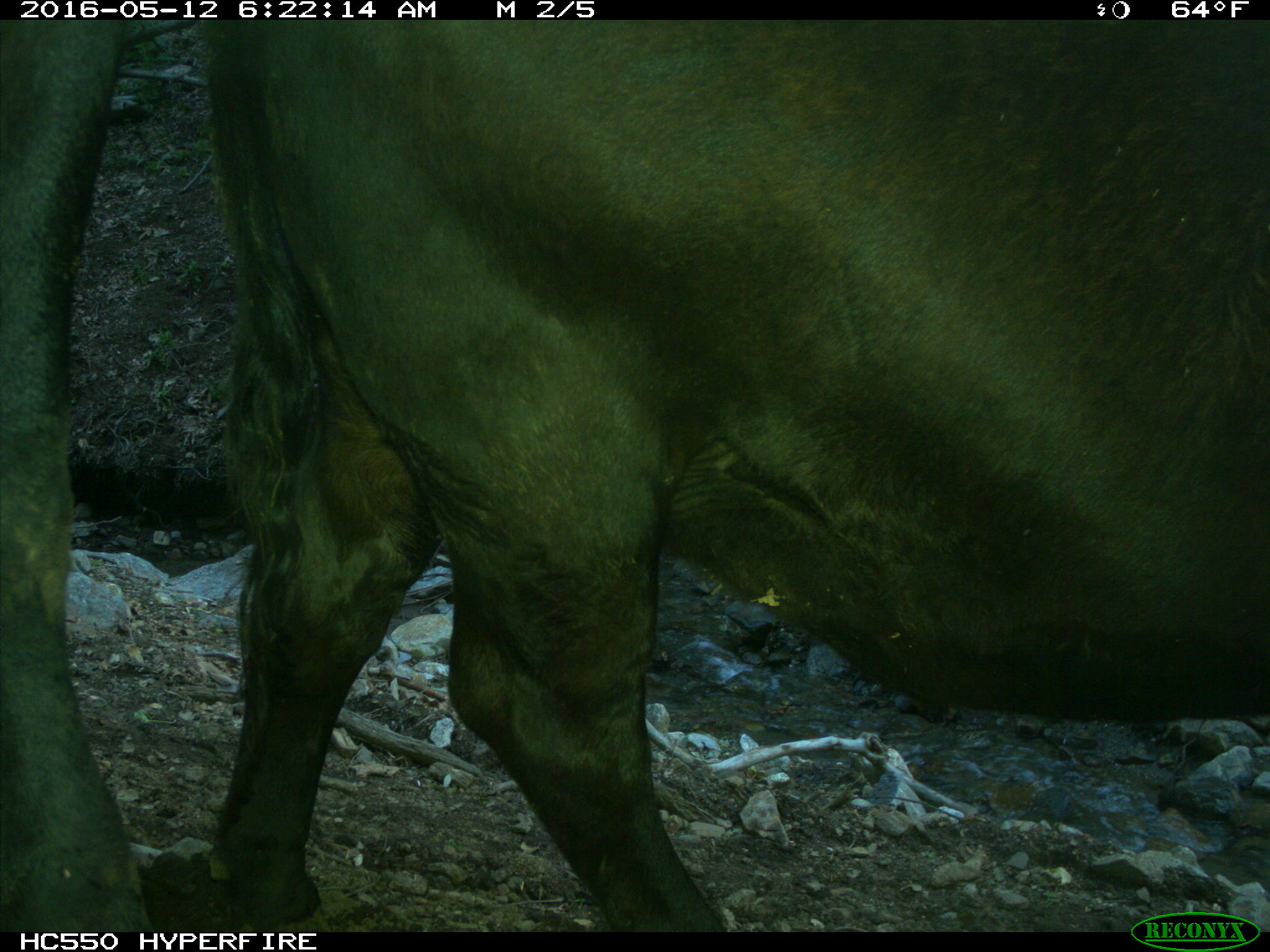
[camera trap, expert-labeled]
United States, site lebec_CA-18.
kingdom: Animalia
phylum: Chordata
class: Mammalia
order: Artiodactyla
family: Bovidae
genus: Bos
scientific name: Bos taurus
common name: domestic cow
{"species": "Bos taurus (domestic cow)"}